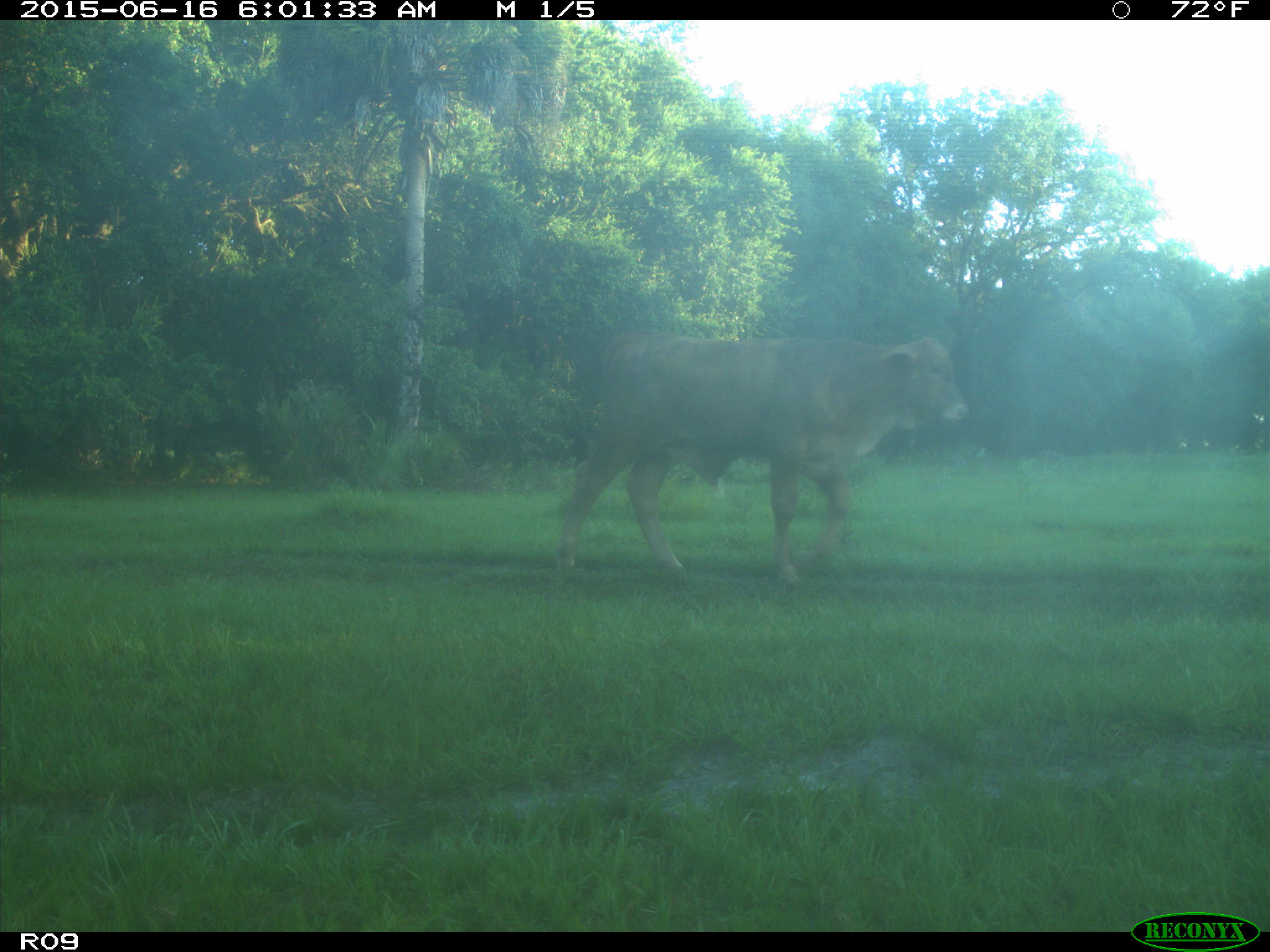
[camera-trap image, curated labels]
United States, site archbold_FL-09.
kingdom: Animalia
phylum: Chordata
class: Mammalia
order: Artiodactyla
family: Bovidae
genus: Bos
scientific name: Bos taurus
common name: domestic cow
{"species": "Bos taurus (domestic cow)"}